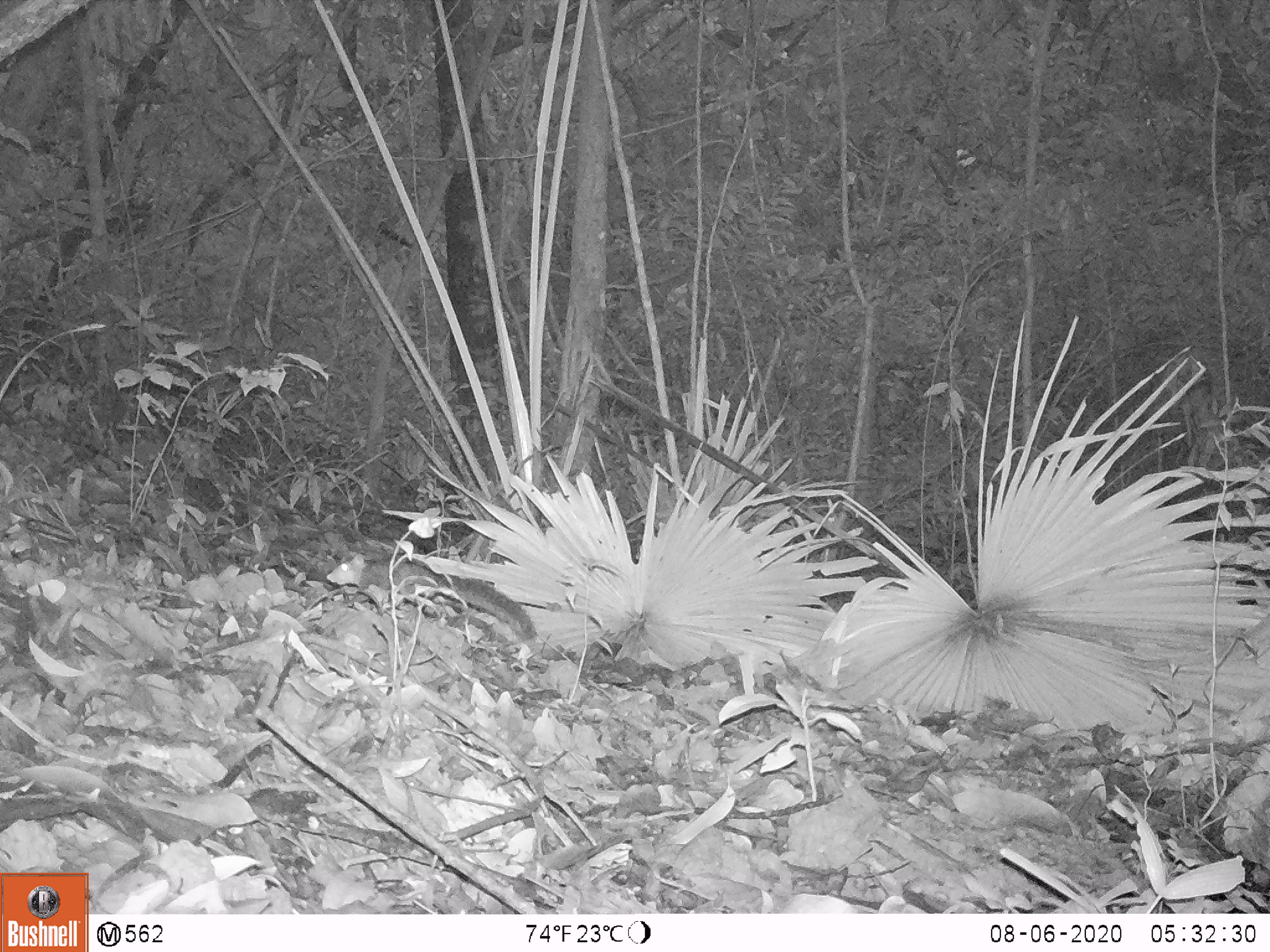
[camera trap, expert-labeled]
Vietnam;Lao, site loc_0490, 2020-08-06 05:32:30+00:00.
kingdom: Animalia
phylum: Chordata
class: Mammalia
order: Rodentia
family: Sciuridae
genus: Dremomys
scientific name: Dremomys rufigenis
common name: red-cheeked squirrel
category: red cheeked squirrel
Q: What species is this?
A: Red cheeked squirrel (red-cheeked squirrel) (Dremomys rufigenis).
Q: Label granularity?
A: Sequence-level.